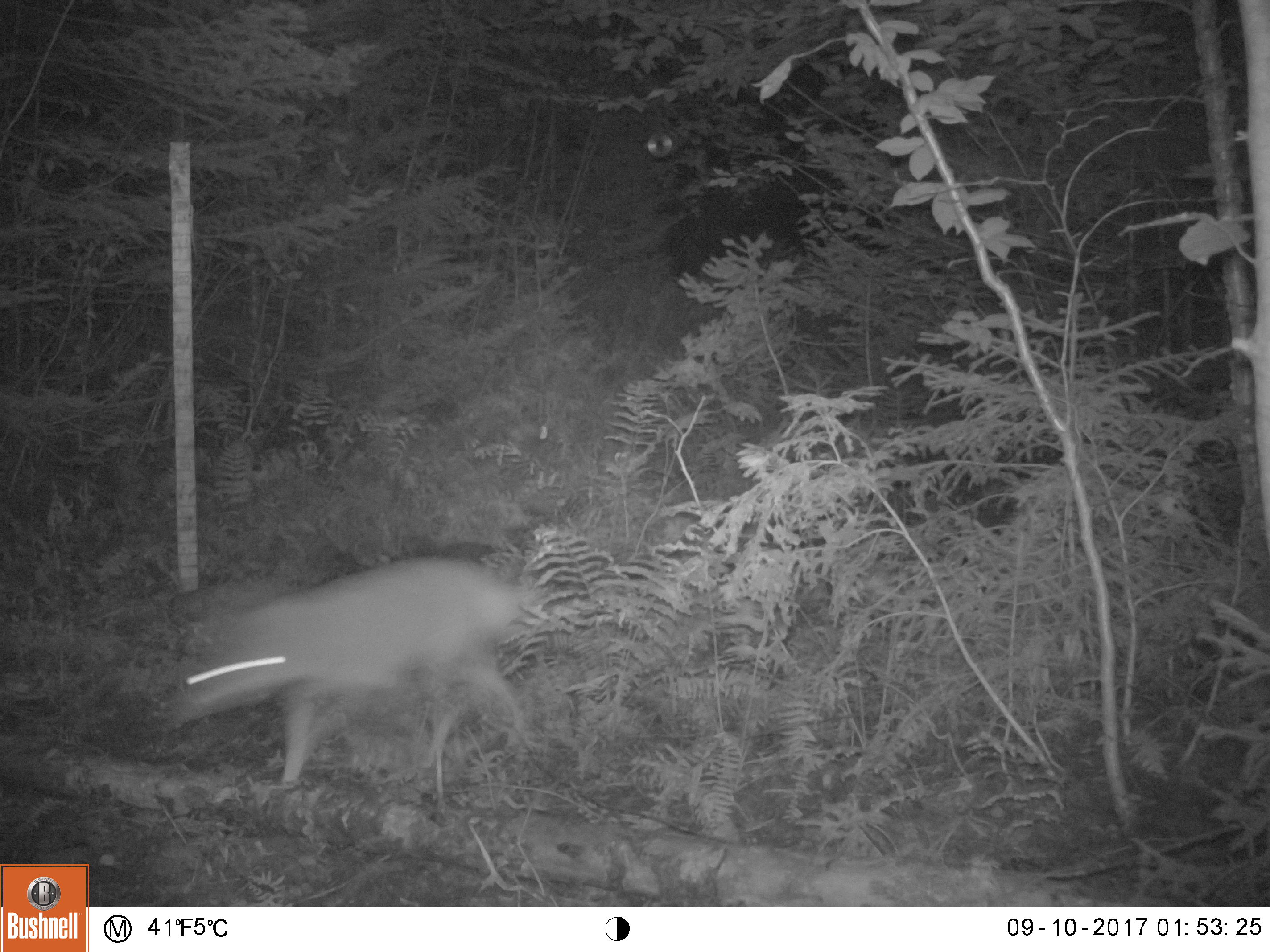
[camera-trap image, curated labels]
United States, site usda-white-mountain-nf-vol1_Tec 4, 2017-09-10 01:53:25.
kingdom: Animalia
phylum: Chordata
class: Mammalia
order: Carnivora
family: Canidae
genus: Canis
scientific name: Canis latrans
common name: coyote